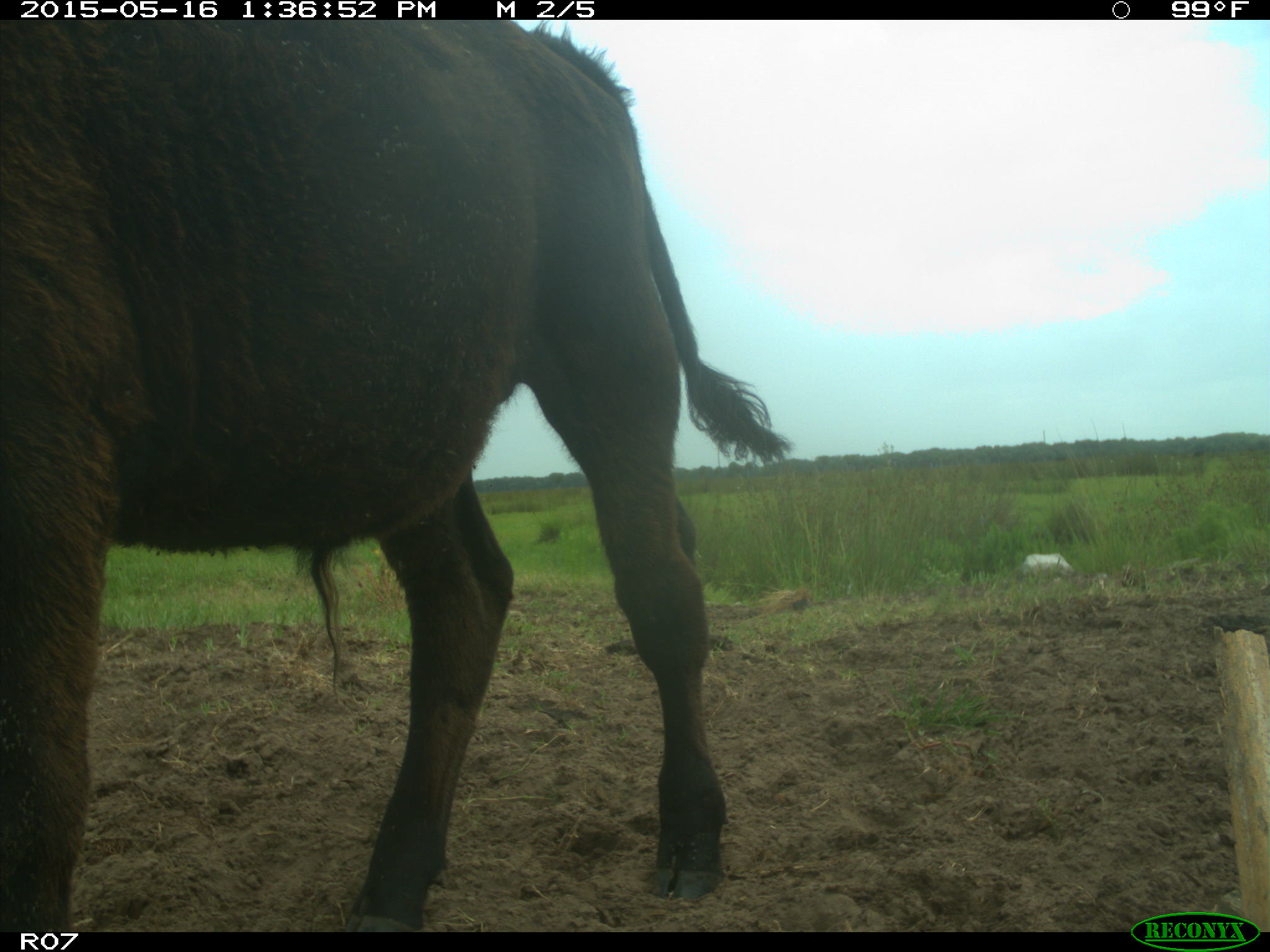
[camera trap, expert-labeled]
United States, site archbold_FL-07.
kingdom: Animalia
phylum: Chordata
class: Mammalia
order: Artiodactyla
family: Bovidae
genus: Bos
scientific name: Bos taurus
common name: domestic cow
Bos taurus (domestic cow).